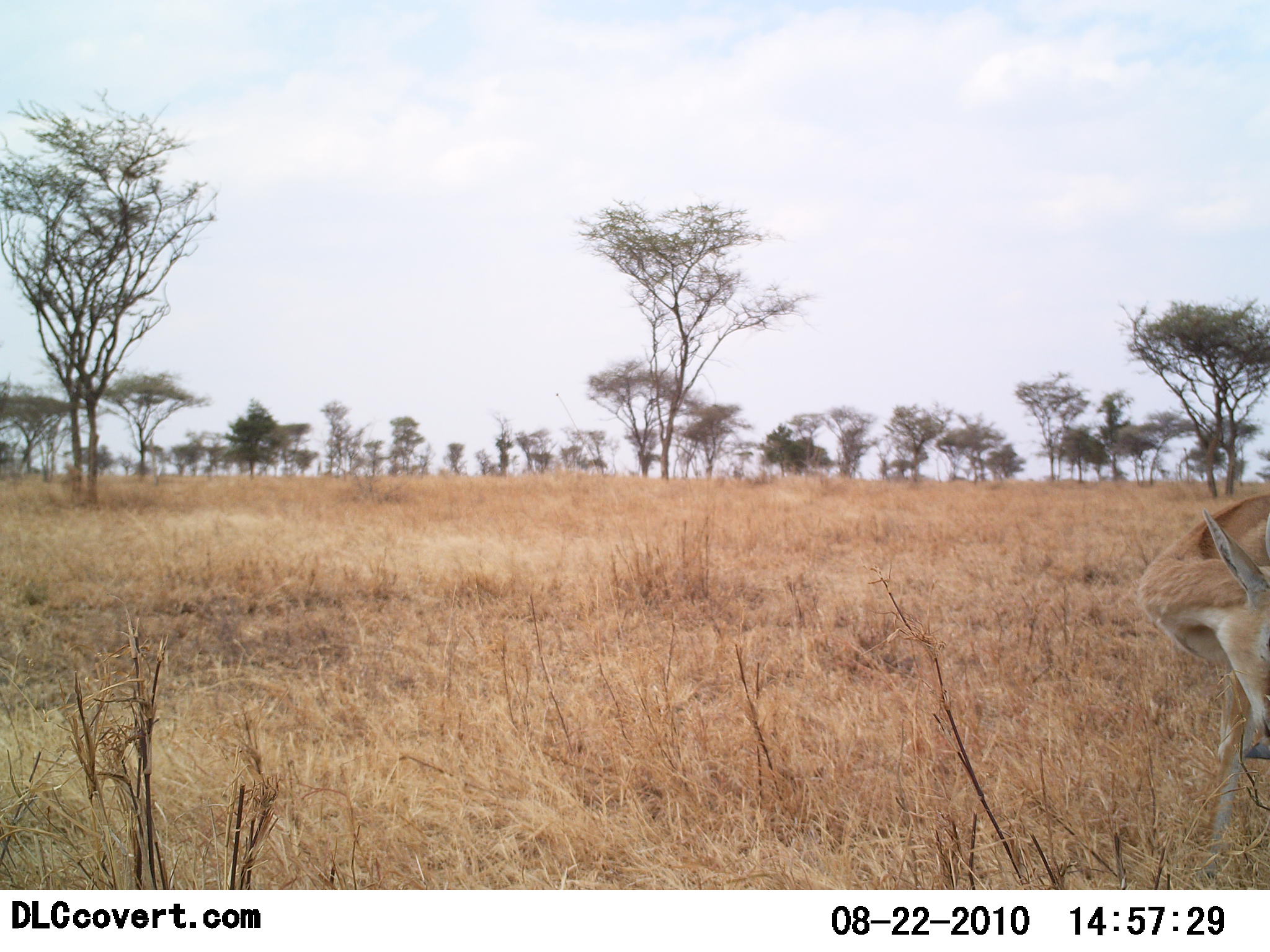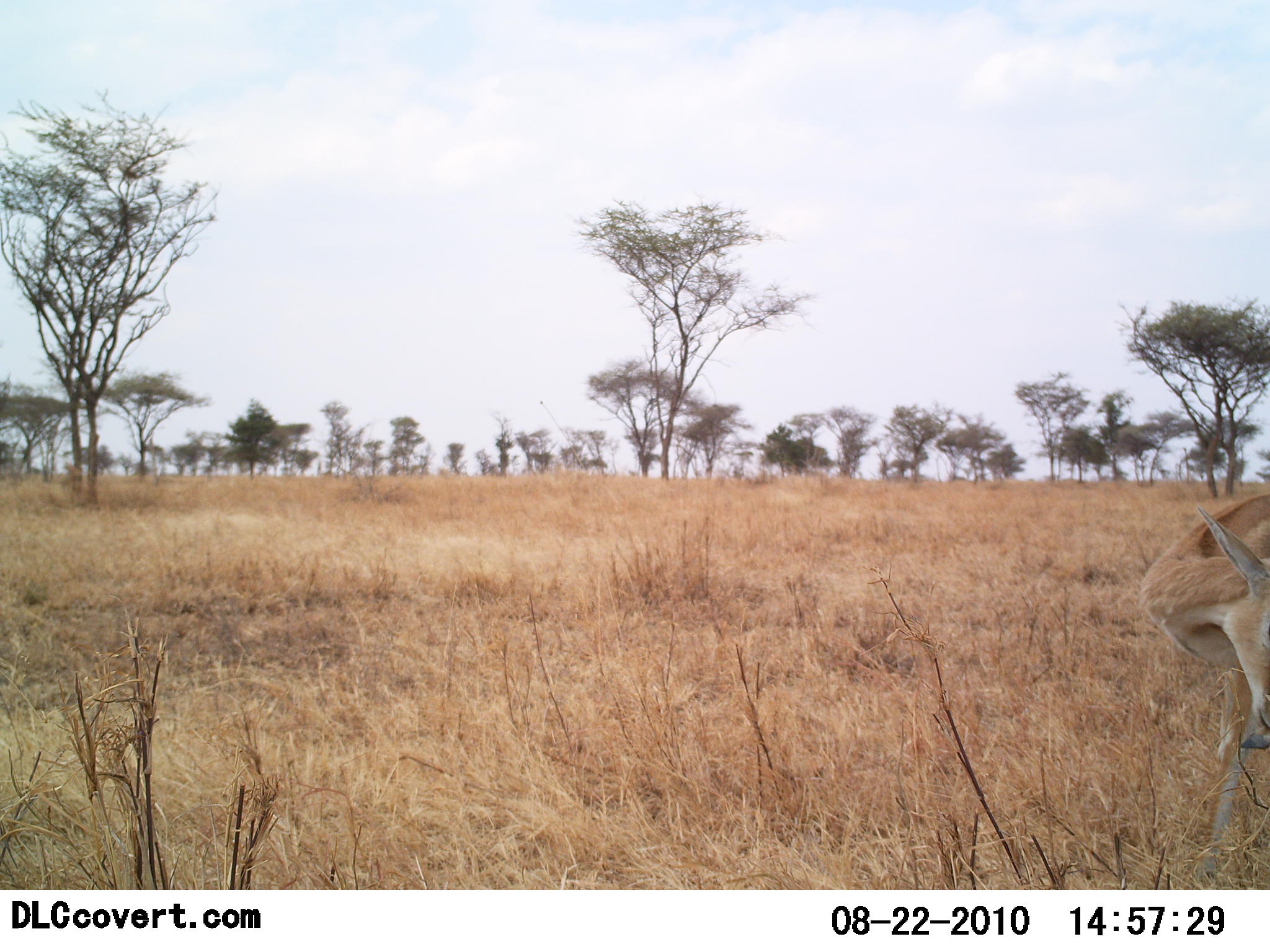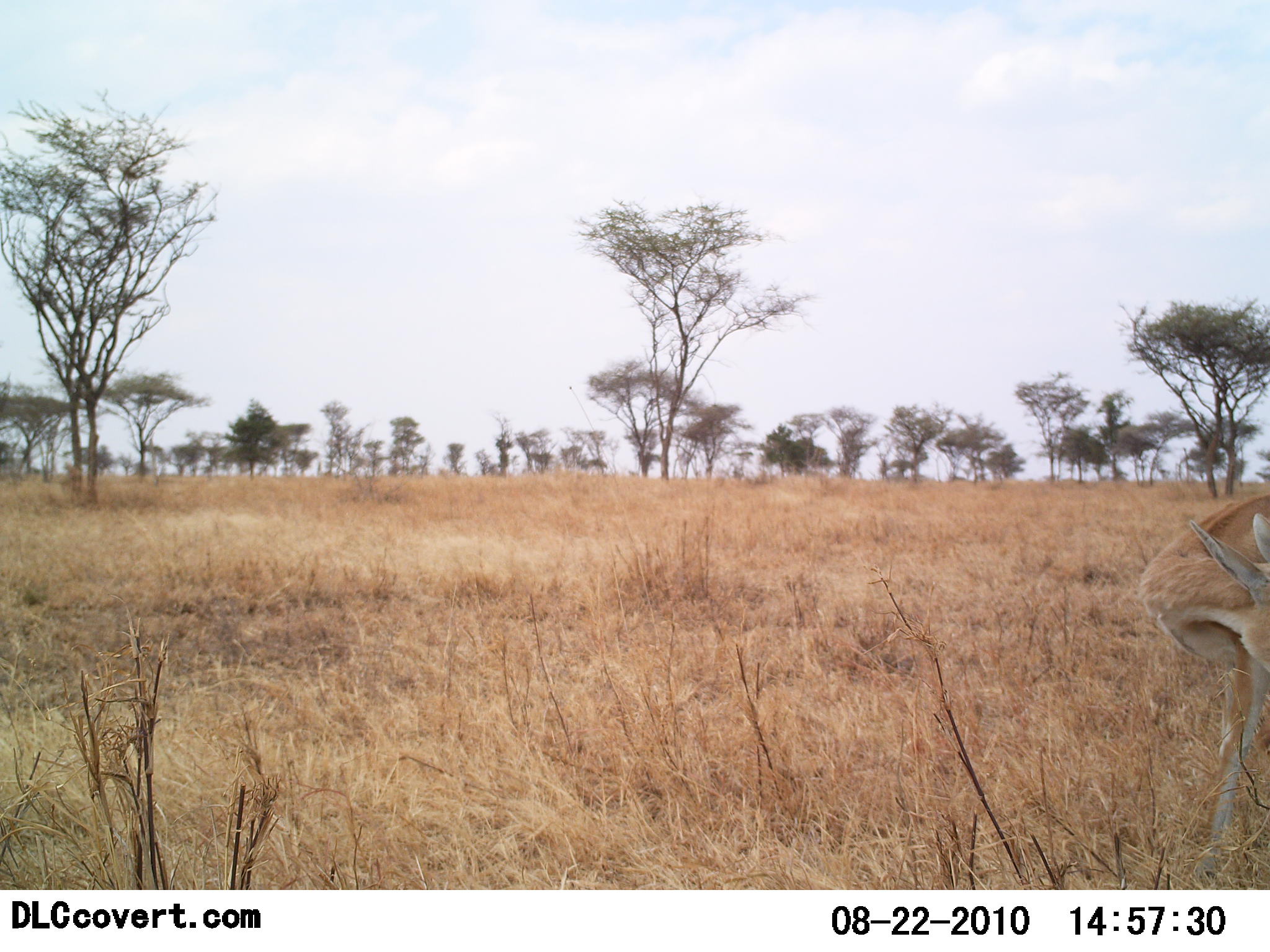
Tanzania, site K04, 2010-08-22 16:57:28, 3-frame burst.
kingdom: Animalia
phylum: Chordata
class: Mammalia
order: Artiodactyla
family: Bovidae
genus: Nanger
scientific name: Nanger granti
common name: grant's gazelle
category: gazellegrants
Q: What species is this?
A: Gazellegrants (grant's gazelle) (Nanger granti).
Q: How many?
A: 1.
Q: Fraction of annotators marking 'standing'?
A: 86%.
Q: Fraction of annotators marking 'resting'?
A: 0%.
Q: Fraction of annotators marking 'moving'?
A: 7%.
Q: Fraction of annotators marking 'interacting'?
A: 0%.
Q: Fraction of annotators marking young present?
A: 0%.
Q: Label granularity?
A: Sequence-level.